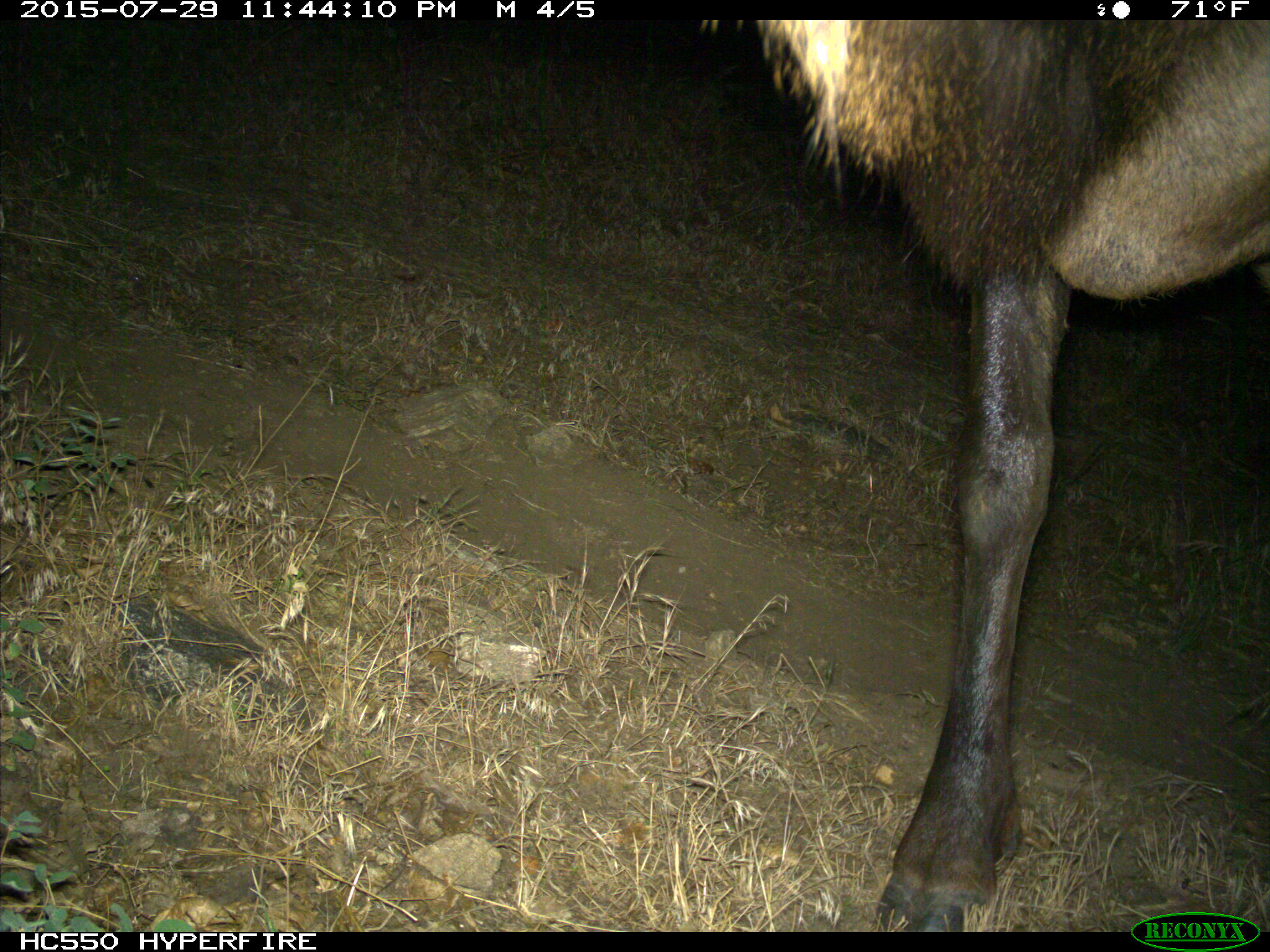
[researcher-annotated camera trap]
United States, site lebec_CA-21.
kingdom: Animalia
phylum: Chordata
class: Mammalia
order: Artiodactyla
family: Cervidae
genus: Cervus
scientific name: Cervus canadensis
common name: elk